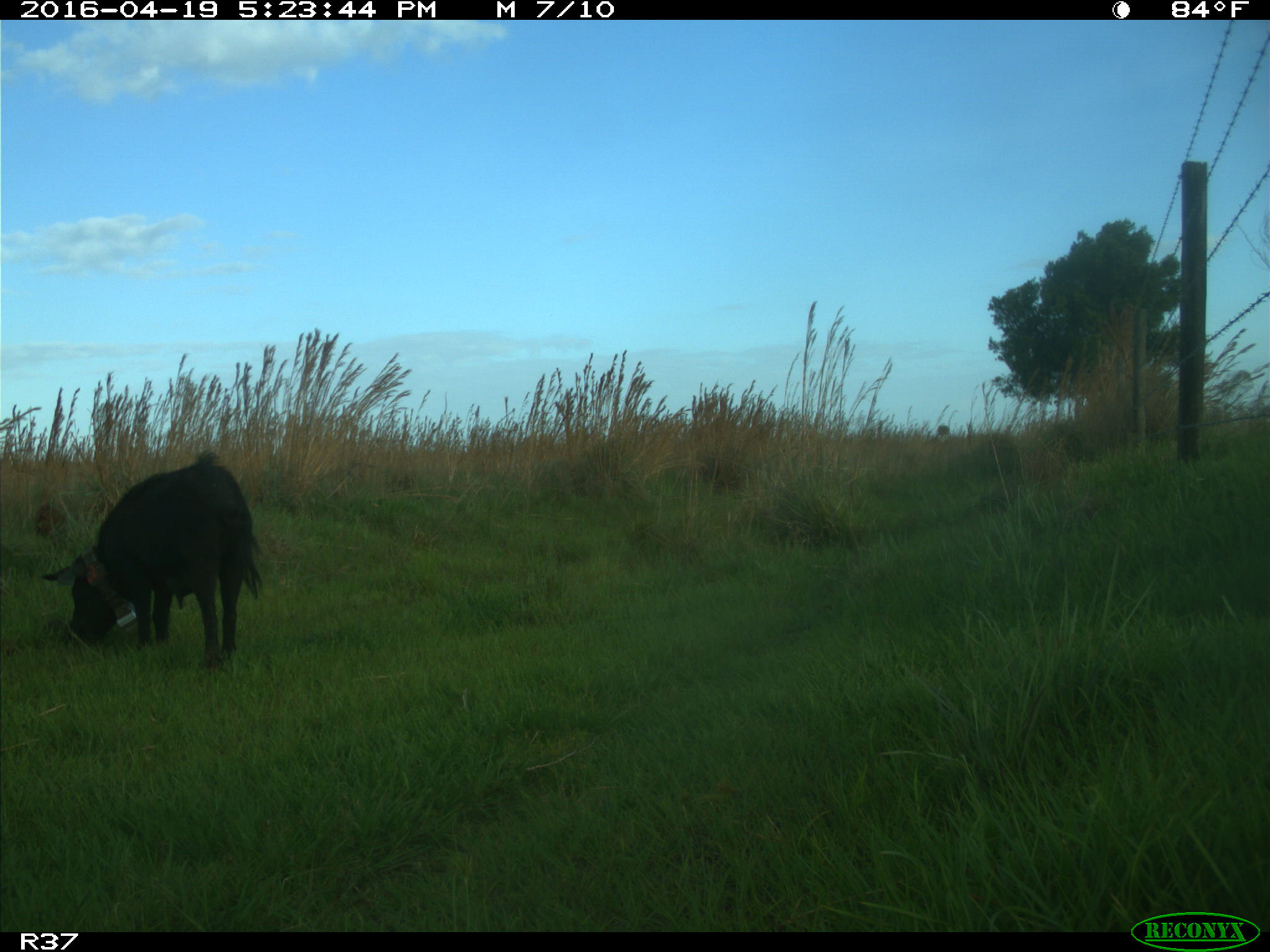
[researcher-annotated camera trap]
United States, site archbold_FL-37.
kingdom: Animalia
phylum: Chordata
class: Mammalia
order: Artiodactyla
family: Suidae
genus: Sus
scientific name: Sus scrofa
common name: wild boar